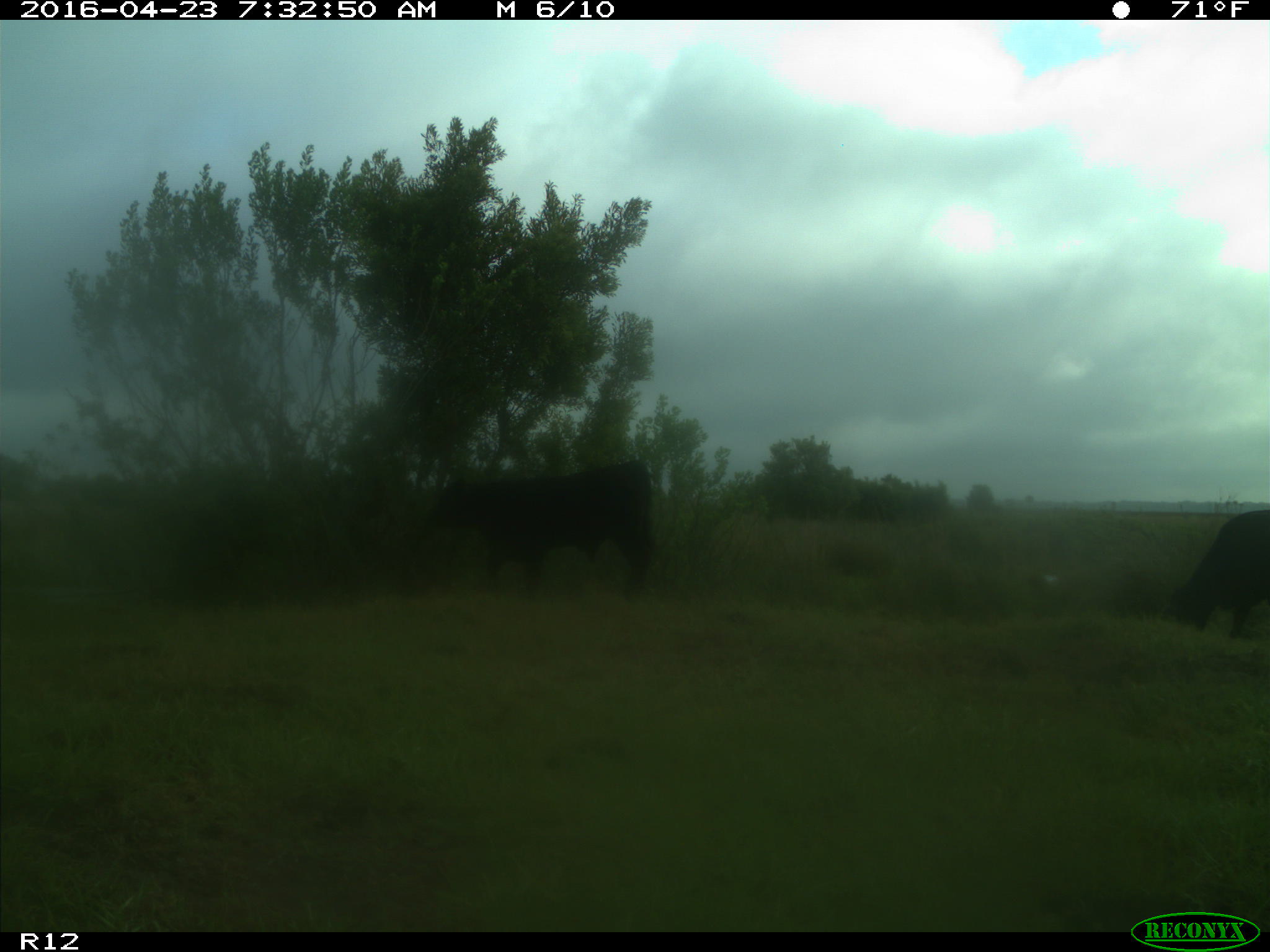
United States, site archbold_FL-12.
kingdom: Animalia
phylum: Chordata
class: Mammalia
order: Artiodactyla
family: Bovidae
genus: Bos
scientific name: Bos taurus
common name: domestic cow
Bos taurus (domestic cow).